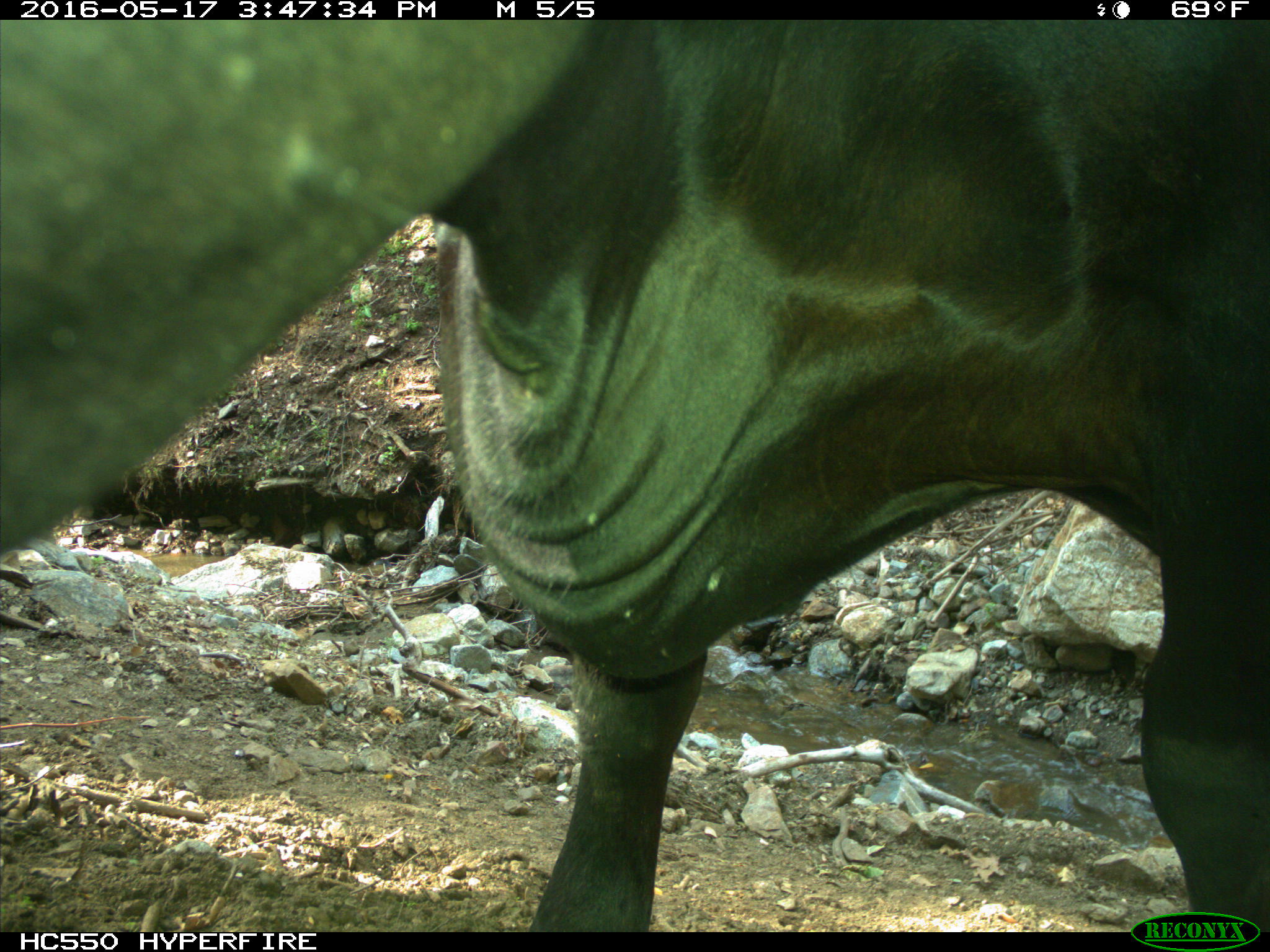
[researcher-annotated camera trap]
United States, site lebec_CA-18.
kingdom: Animalia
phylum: Chordata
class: Mammalia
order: Artiodactyla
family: Bovidae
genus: Bos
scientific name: Bos taurus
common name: domestic cow